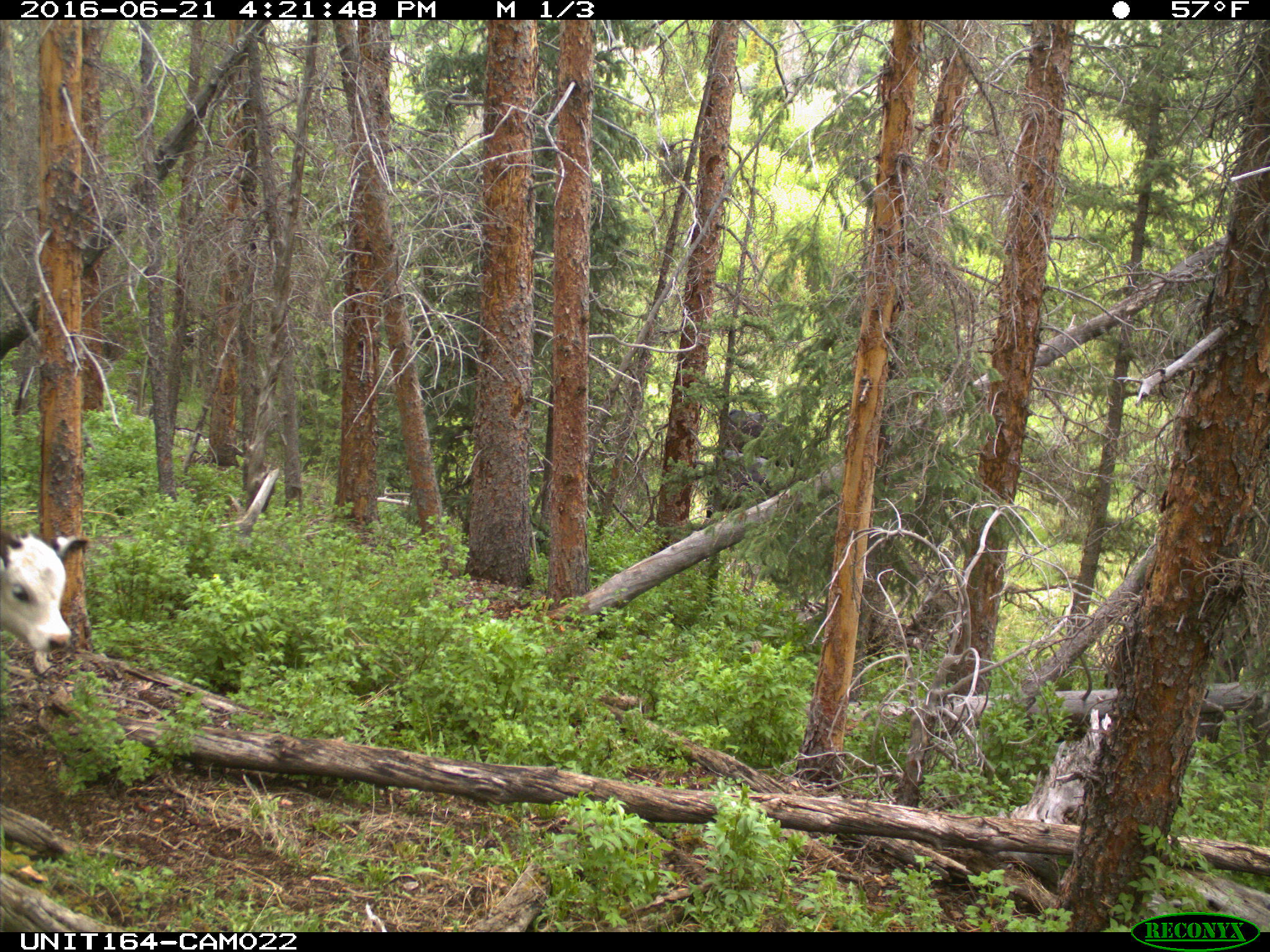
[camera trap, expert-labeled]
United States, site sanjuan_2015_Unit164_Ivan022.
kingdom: Animalia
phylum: Chordata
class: Mammalia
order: Artiodactyla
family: Bovidae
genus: Bos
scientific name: Bos taurus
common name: domestic cow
Bos taurus (domestic cow).